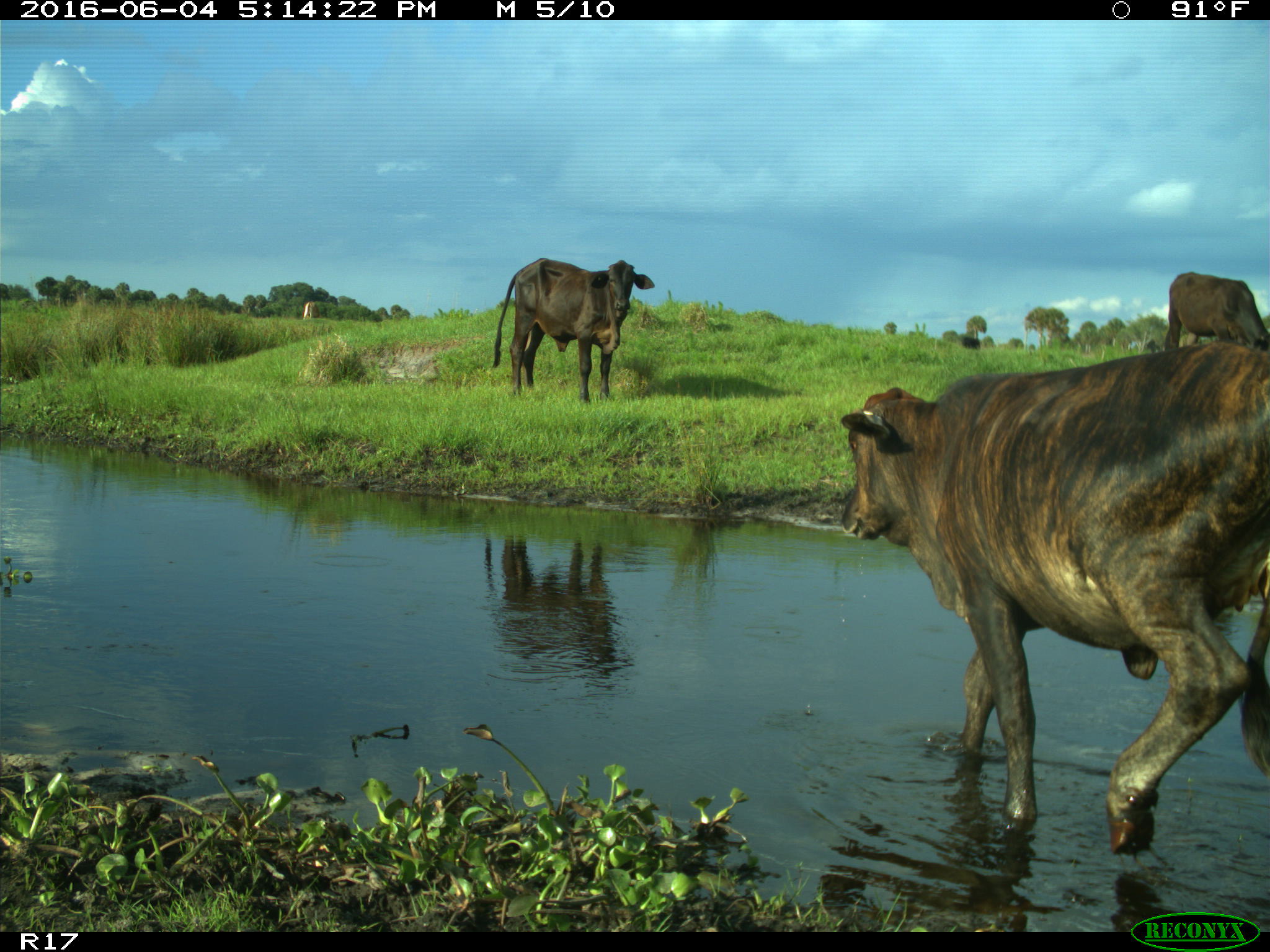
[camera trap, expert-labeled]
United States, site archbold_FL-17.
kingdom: Animalia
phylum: Chordata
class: Mammalia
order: Artiodactyla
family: Bovidae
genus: Bos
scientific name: Bos taurus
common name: domestic cow